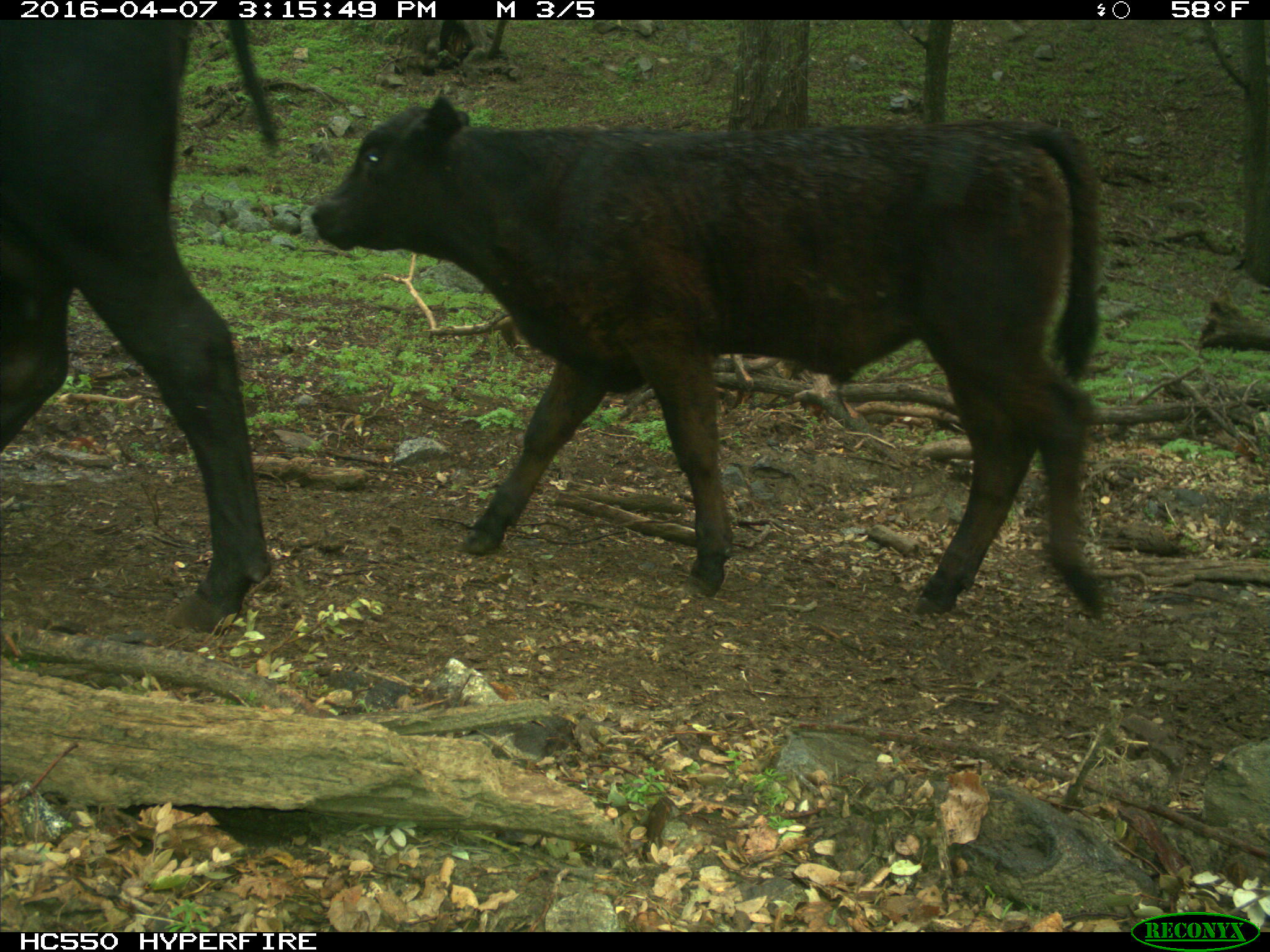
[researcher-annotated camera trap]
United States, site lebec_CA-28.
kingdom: Animalia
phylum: Chordata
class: Mammalia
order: Artiodactyla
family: Bovidae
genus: Bos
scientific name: Bos taurus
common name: domestic cow